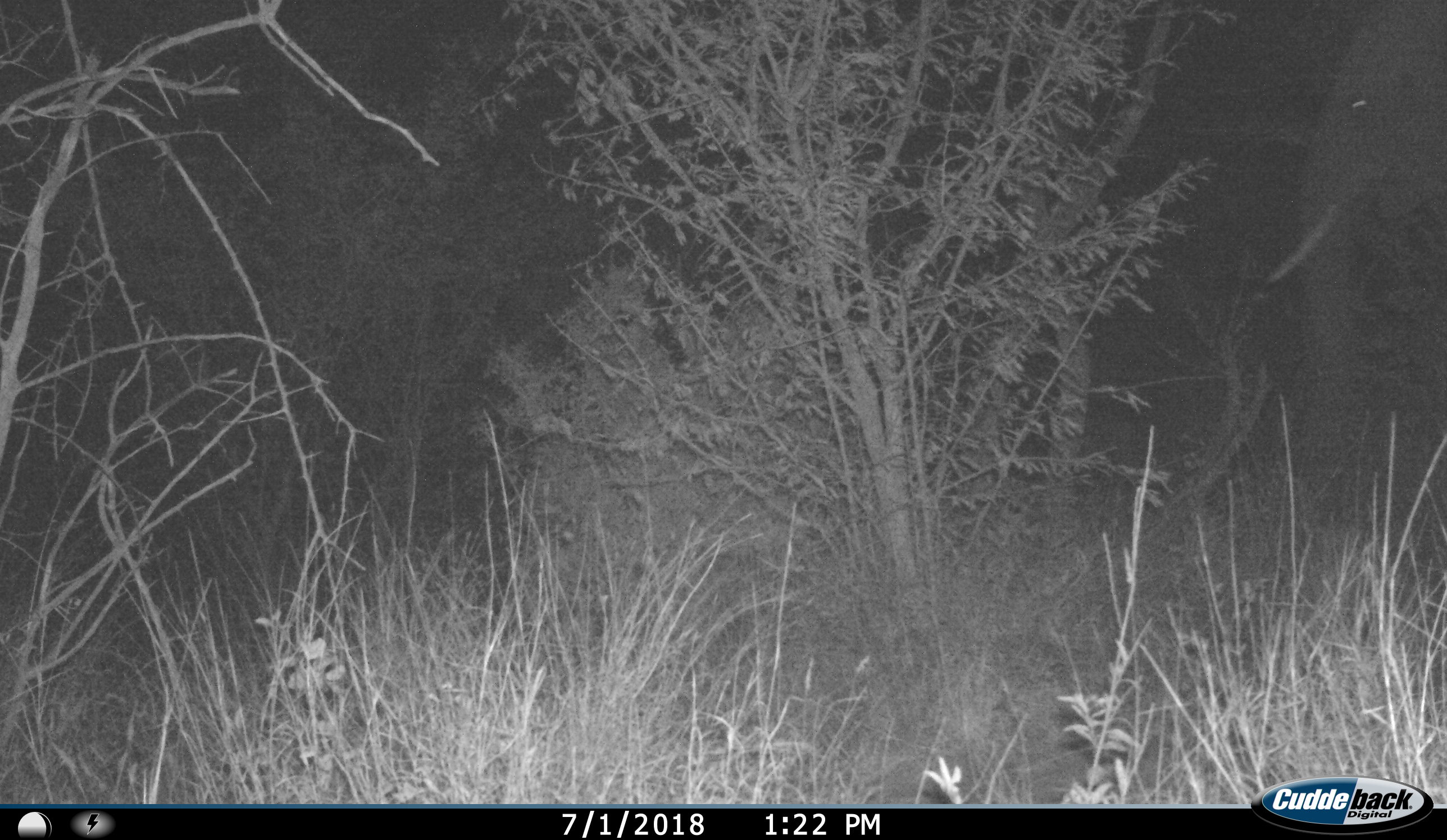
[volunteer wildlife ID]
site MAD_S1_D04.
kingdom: Animalia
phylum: Chordata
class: Mammalia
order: Proboscidea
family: Elephantidae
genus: Loxodonta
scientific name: Loxodonta africana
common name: african bush elephant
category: elephant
Elephant (african bush elephant) (Loxodonta africana), count 1. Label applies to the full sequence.